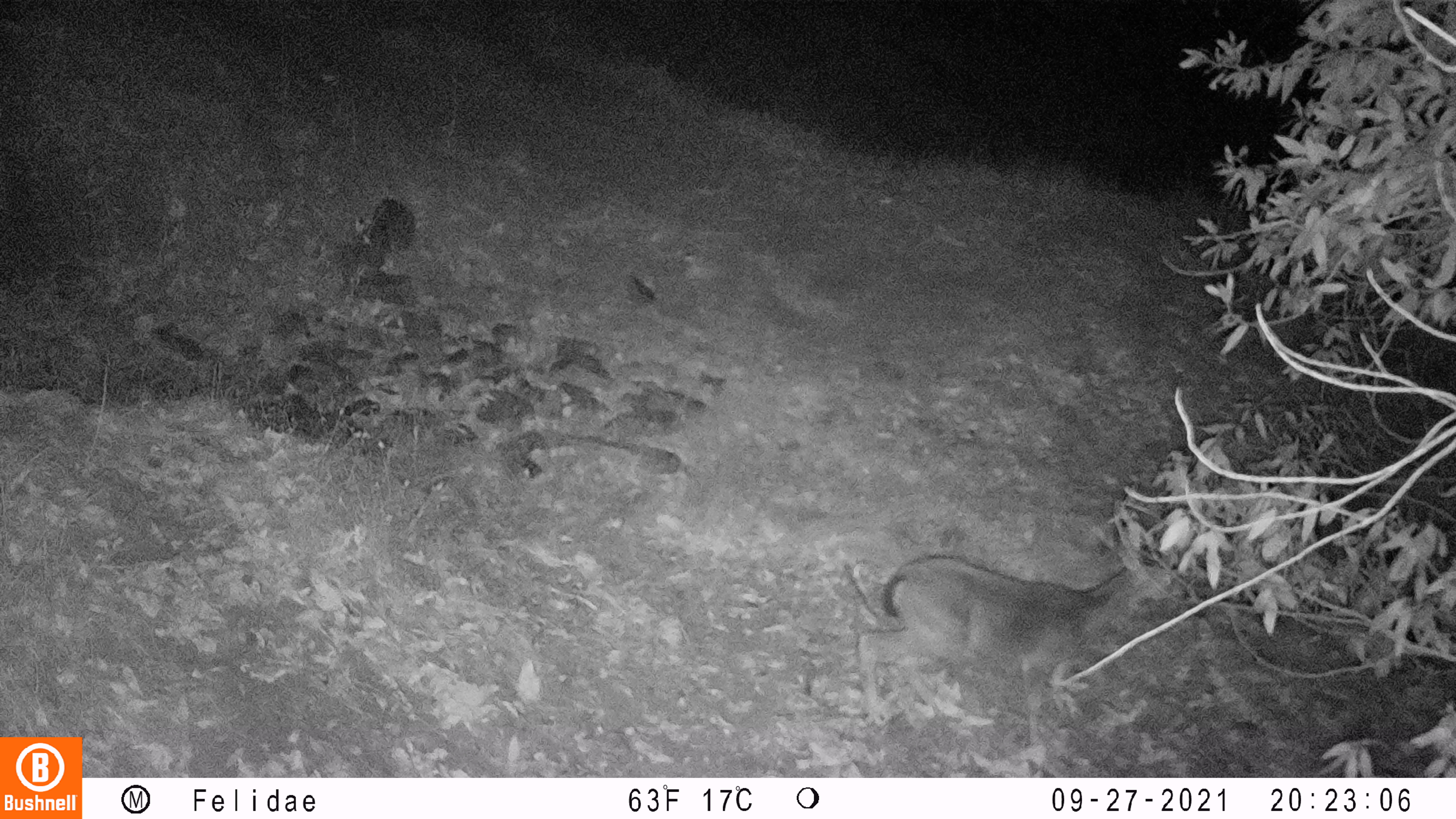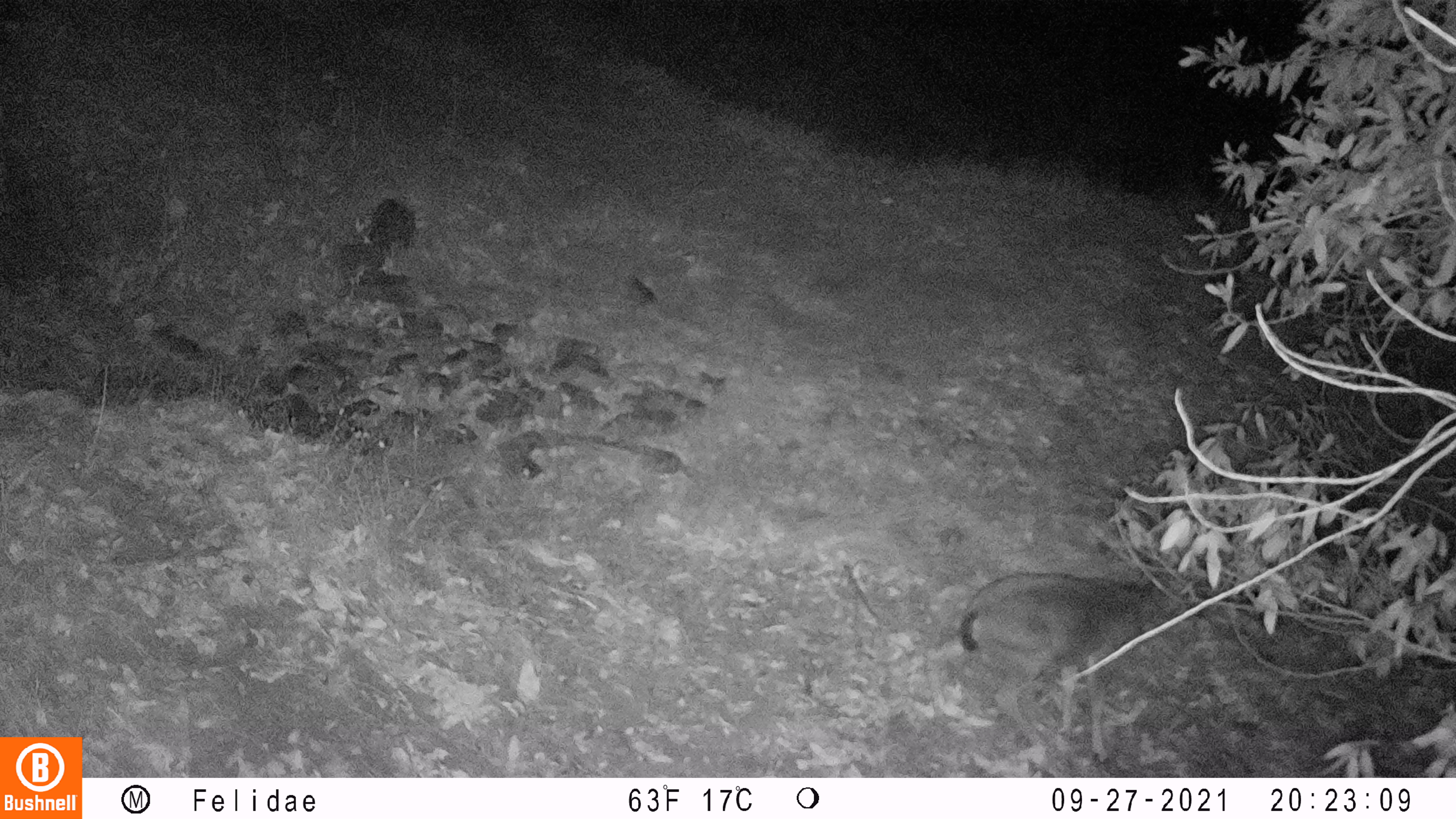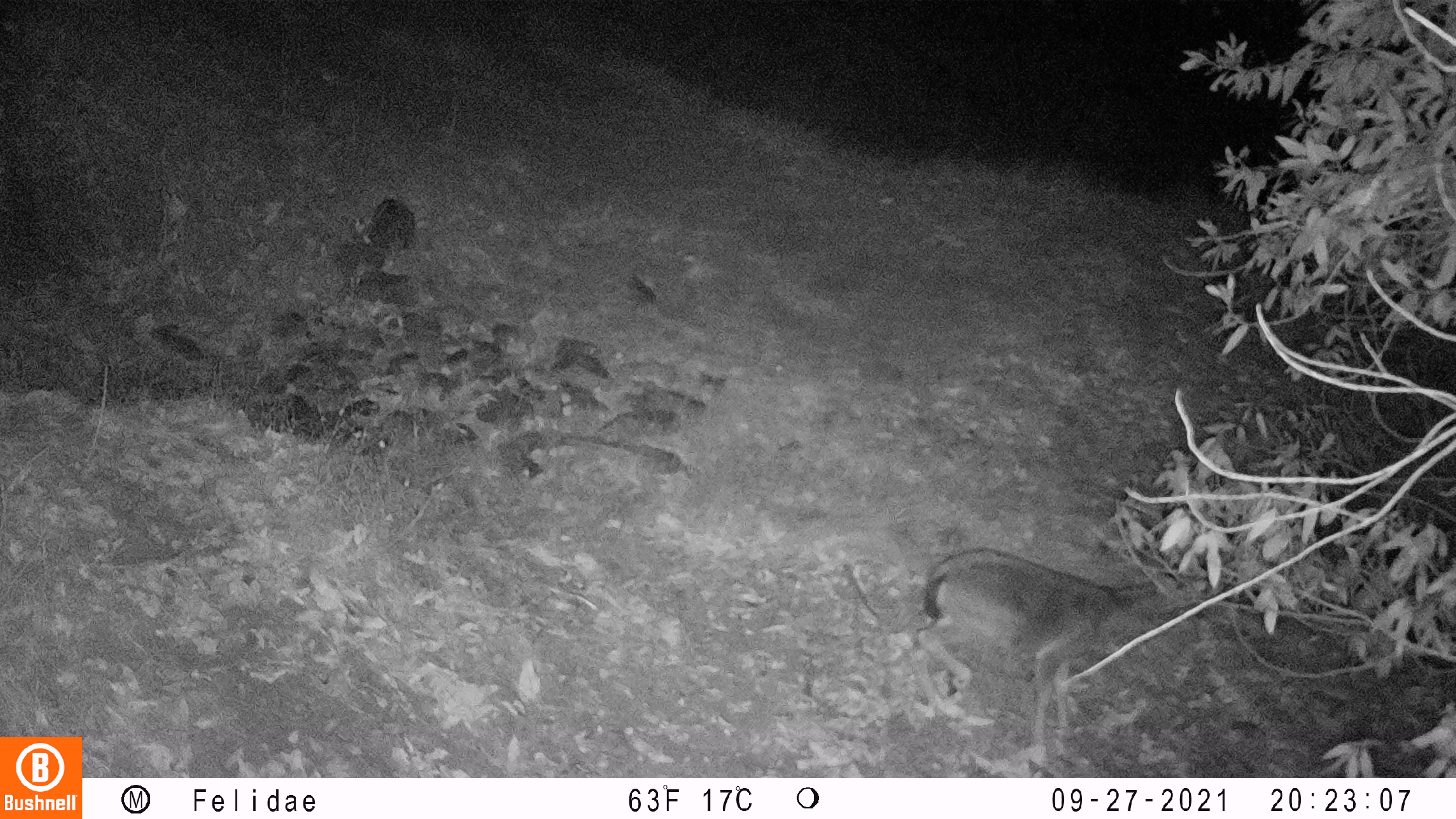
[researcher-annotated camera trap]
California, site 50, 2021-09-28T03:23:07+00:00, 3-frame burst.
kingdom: Animalia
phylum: Chordata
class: Mammalia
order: Artiodactyla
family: Cervidae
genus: Odocoileus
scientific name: Odocoileus hemionus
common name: mule deer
Mule deer (Odocoileus hemionus).